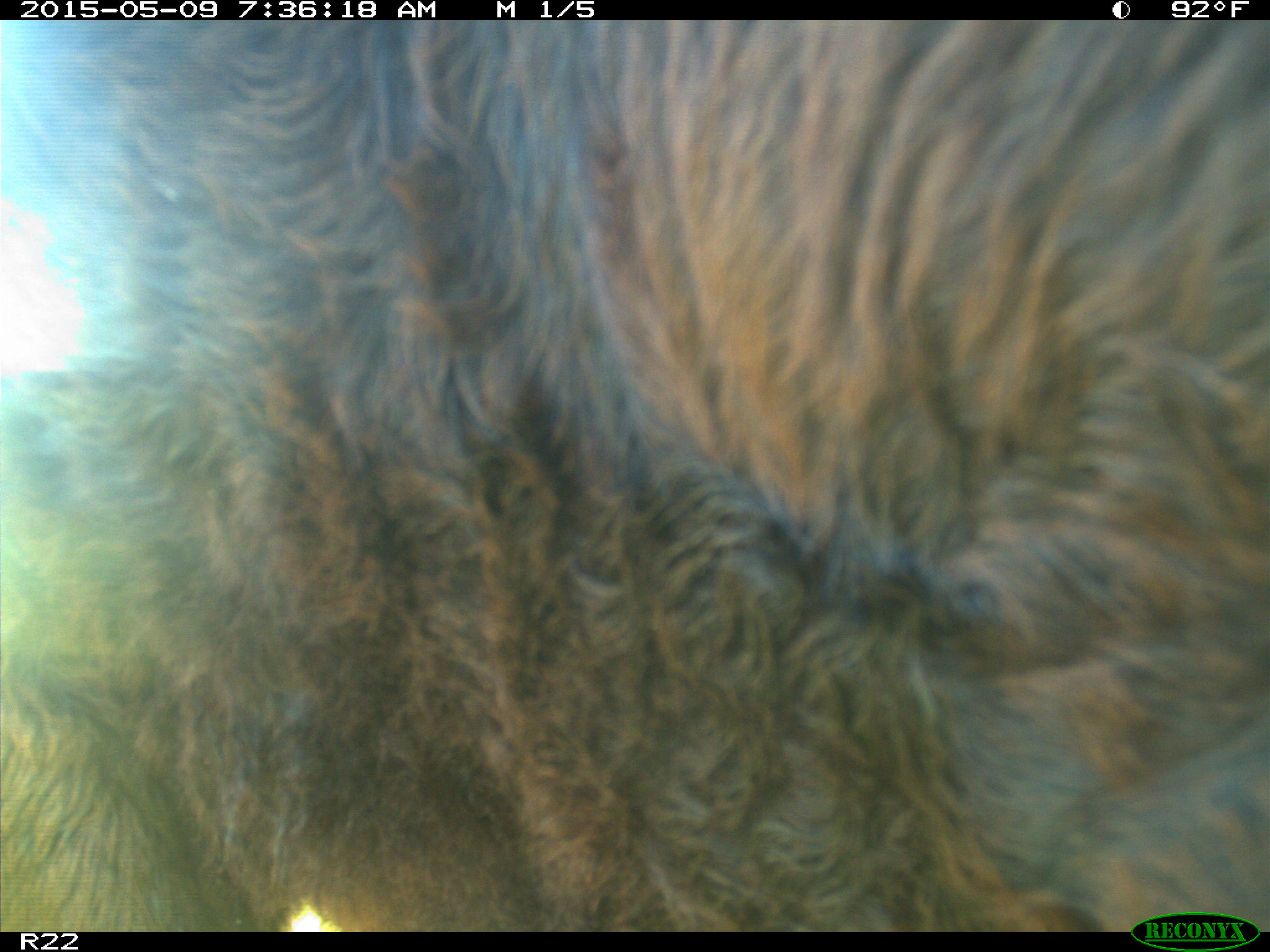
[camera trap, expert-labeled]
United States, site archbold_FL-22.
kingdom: Animalia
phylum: Chordata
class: Mammalia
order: Artiodactyla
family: Bovidae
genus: Bos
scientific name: Bos taurus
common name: domestic cow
Bos taurus (domestic cow).